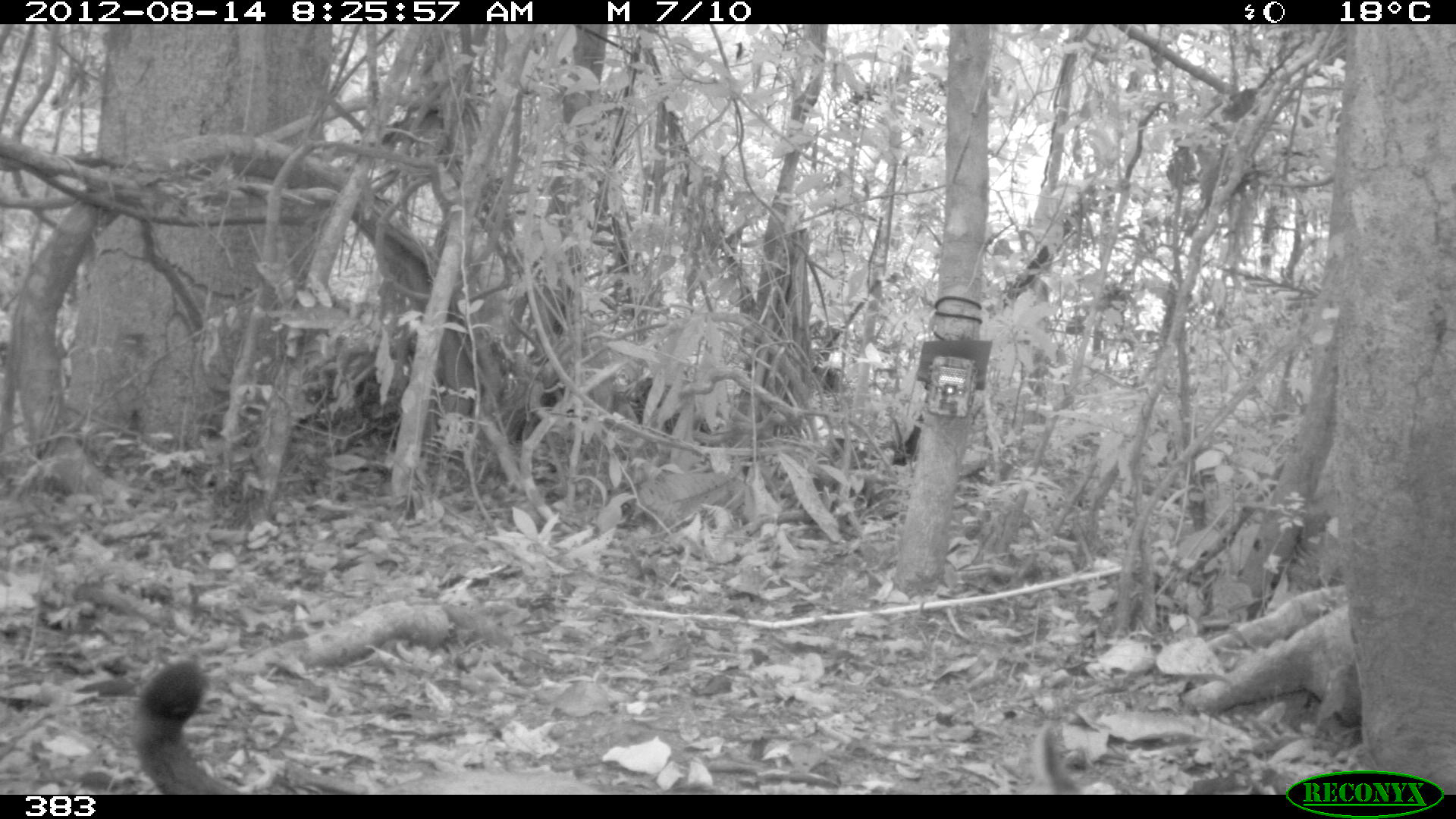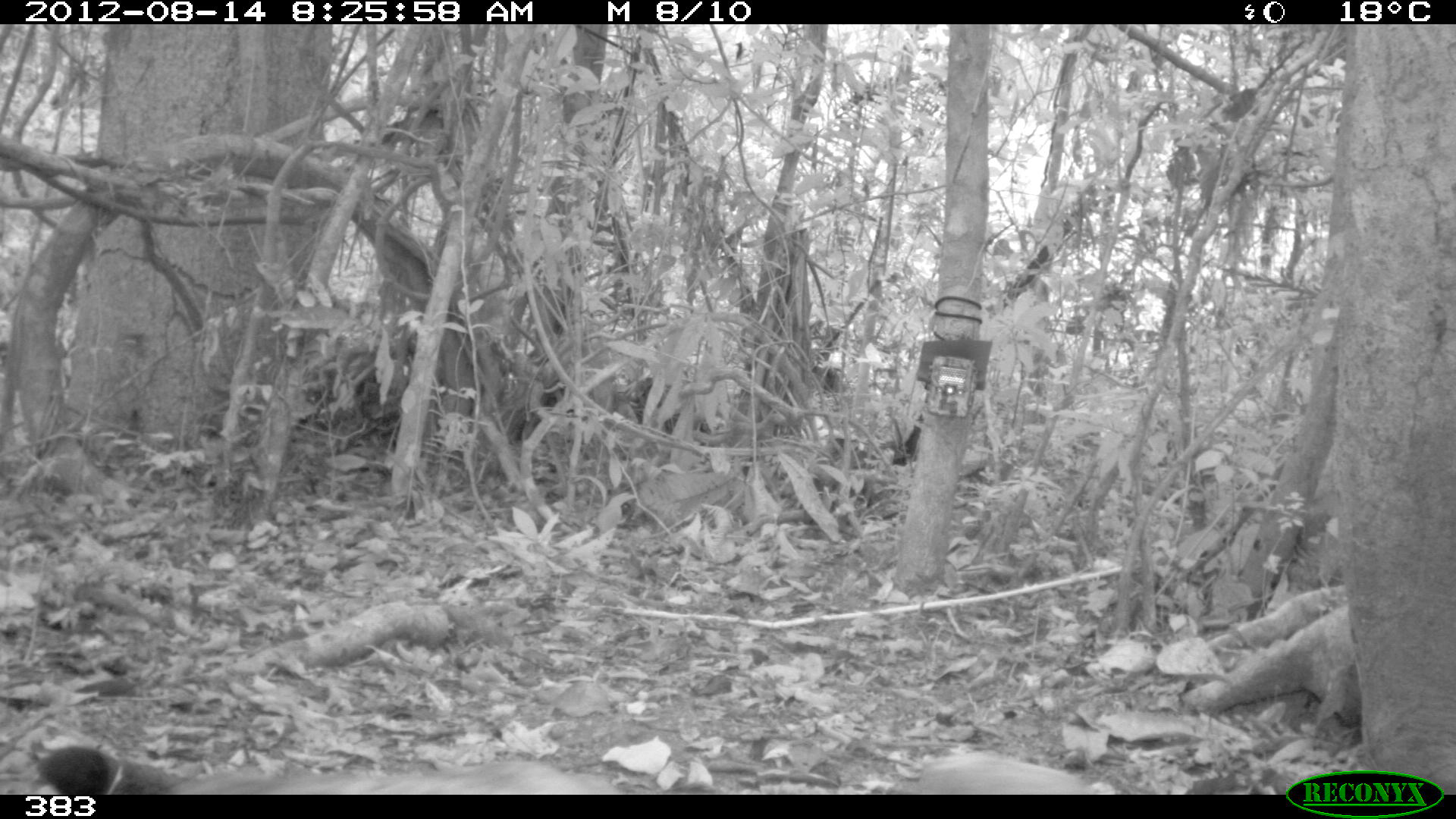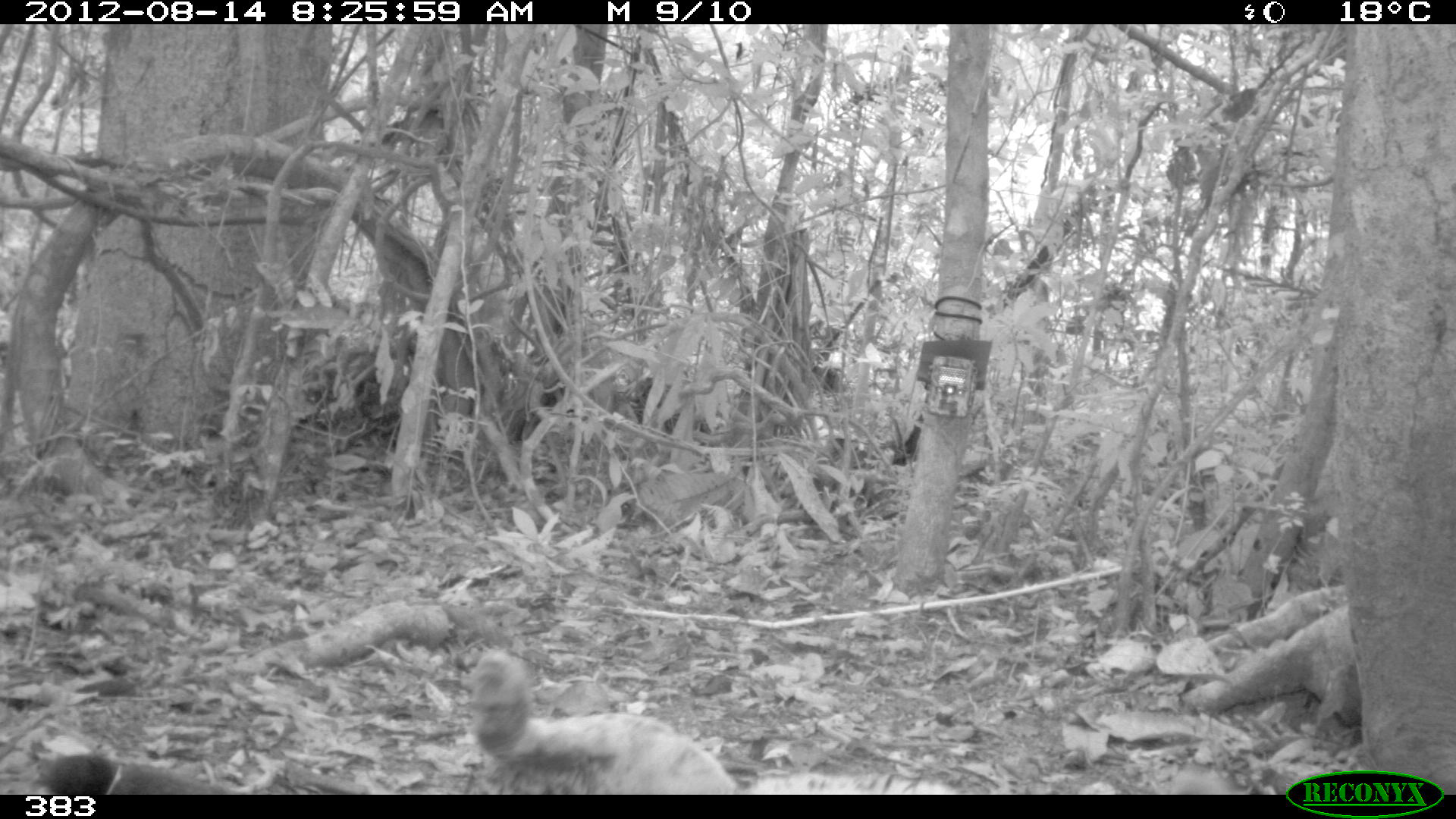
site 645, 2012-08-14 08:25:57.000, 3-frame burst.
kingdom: Animalia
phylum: Chordata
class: Mammalia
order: Carnivora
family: Felidae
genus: Puma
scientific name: Puma concolor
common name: mountain lion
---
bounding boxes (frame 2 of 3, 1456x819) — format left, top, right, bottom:
puma concolor: 33, 744, 1095, 795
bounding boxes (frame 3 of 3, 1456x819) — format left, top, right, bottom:
puma concolor: 39, 644, 1241, 795